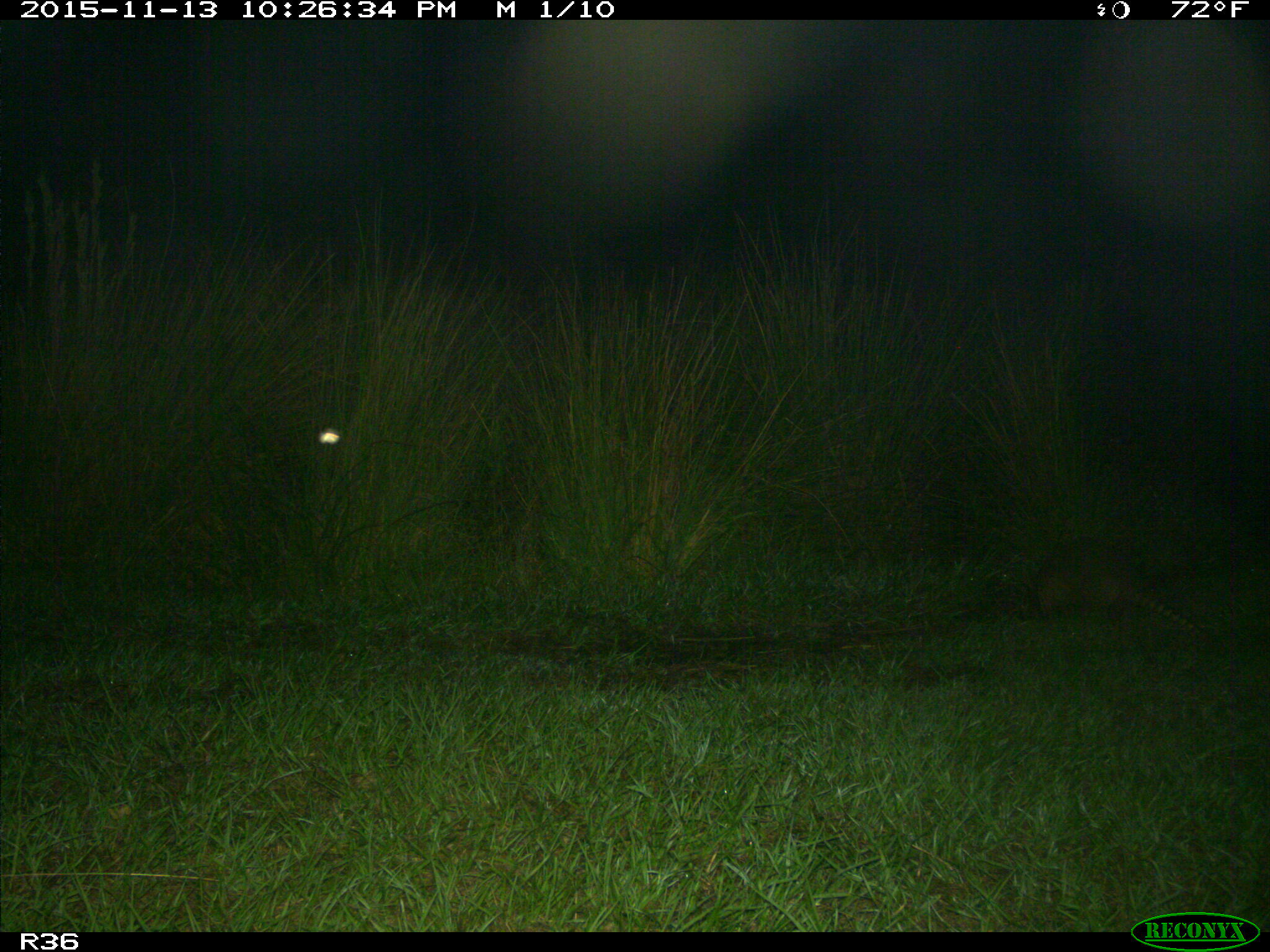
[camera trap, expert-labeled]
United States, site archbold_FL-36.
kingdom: Animalia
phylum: Chordata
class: Mammalia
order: Cingulata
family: Dasypodidae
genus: Dasypus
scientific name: Dasypus novemcinctus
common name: nine-banded armadillo